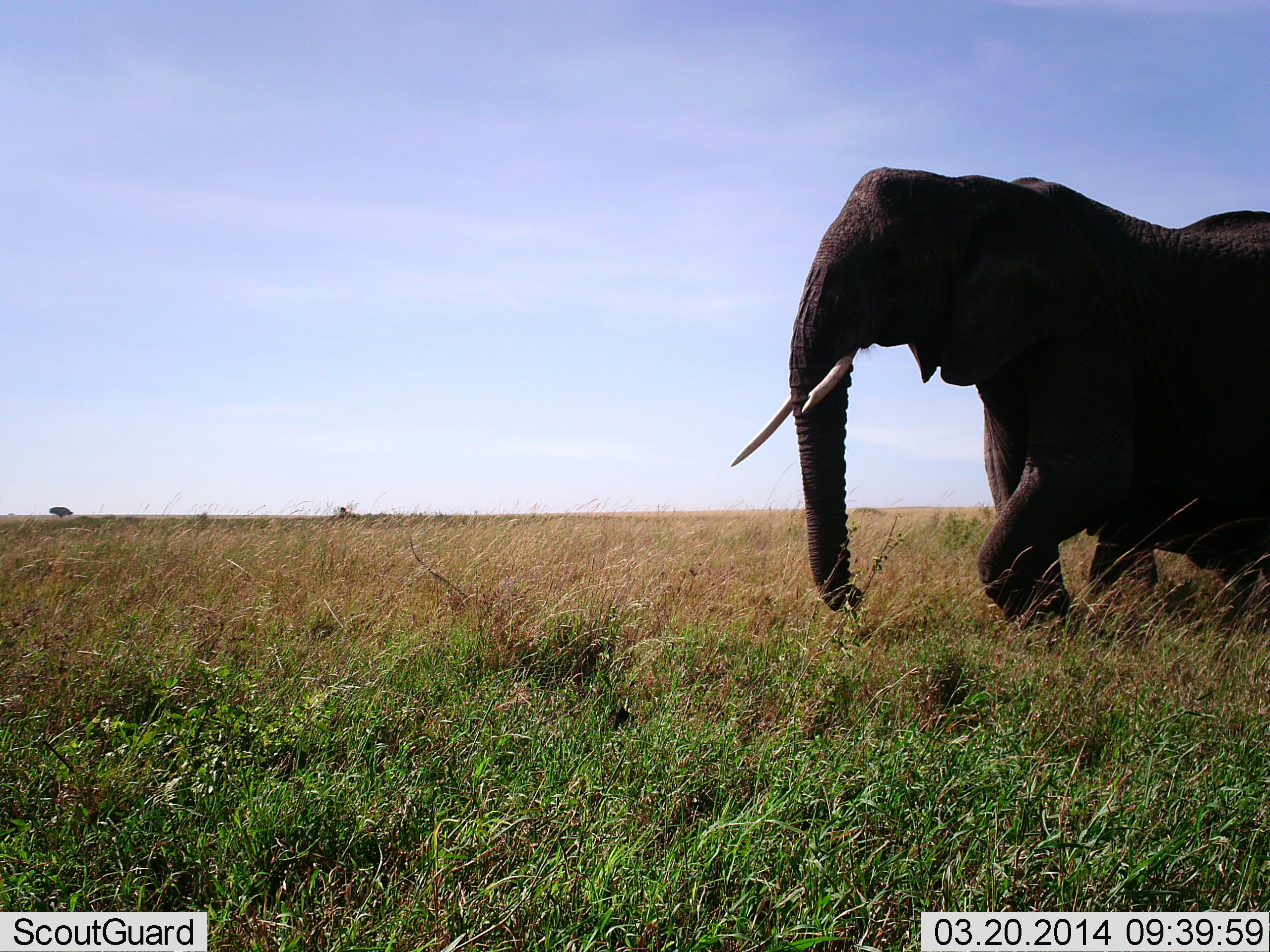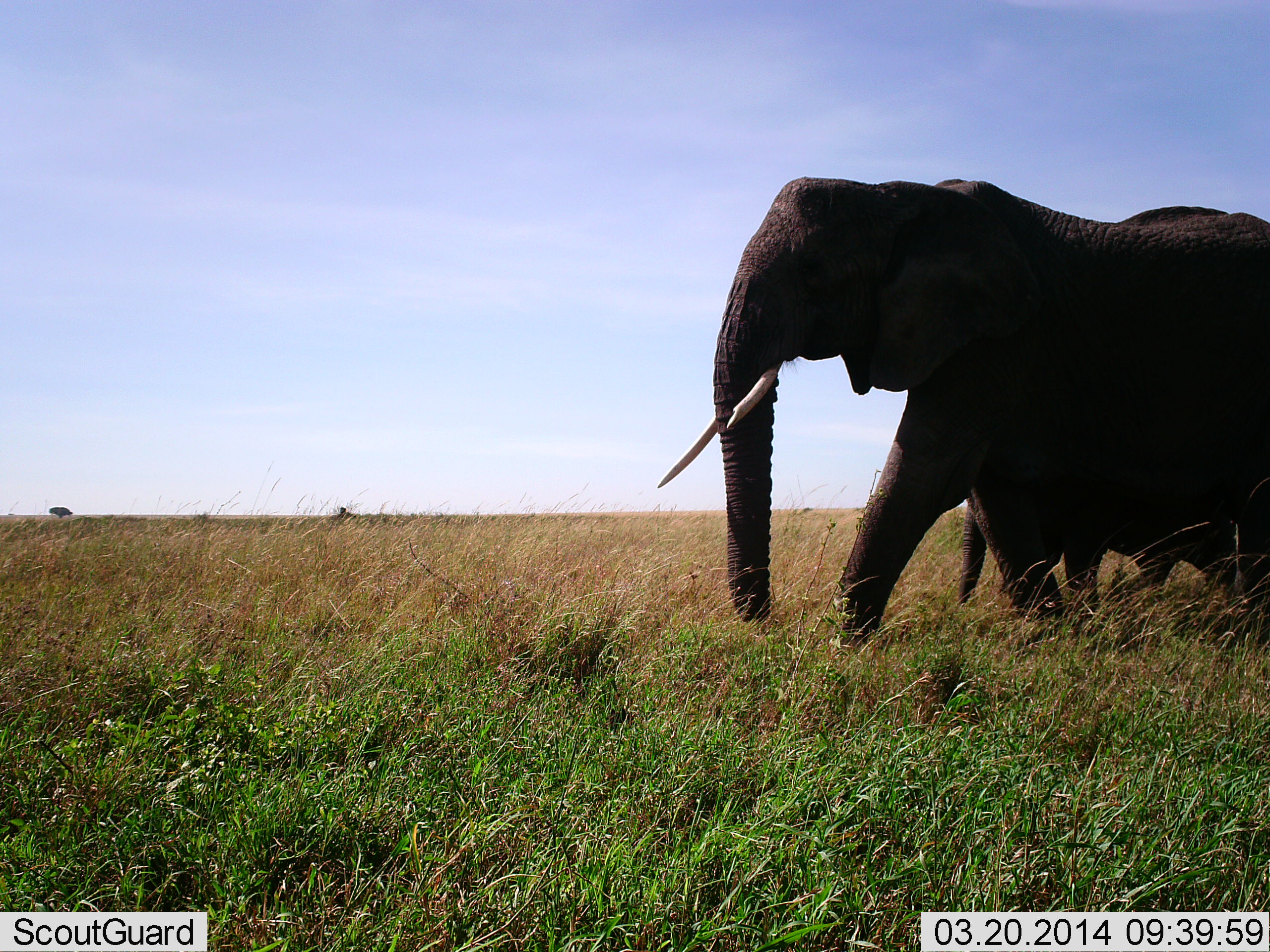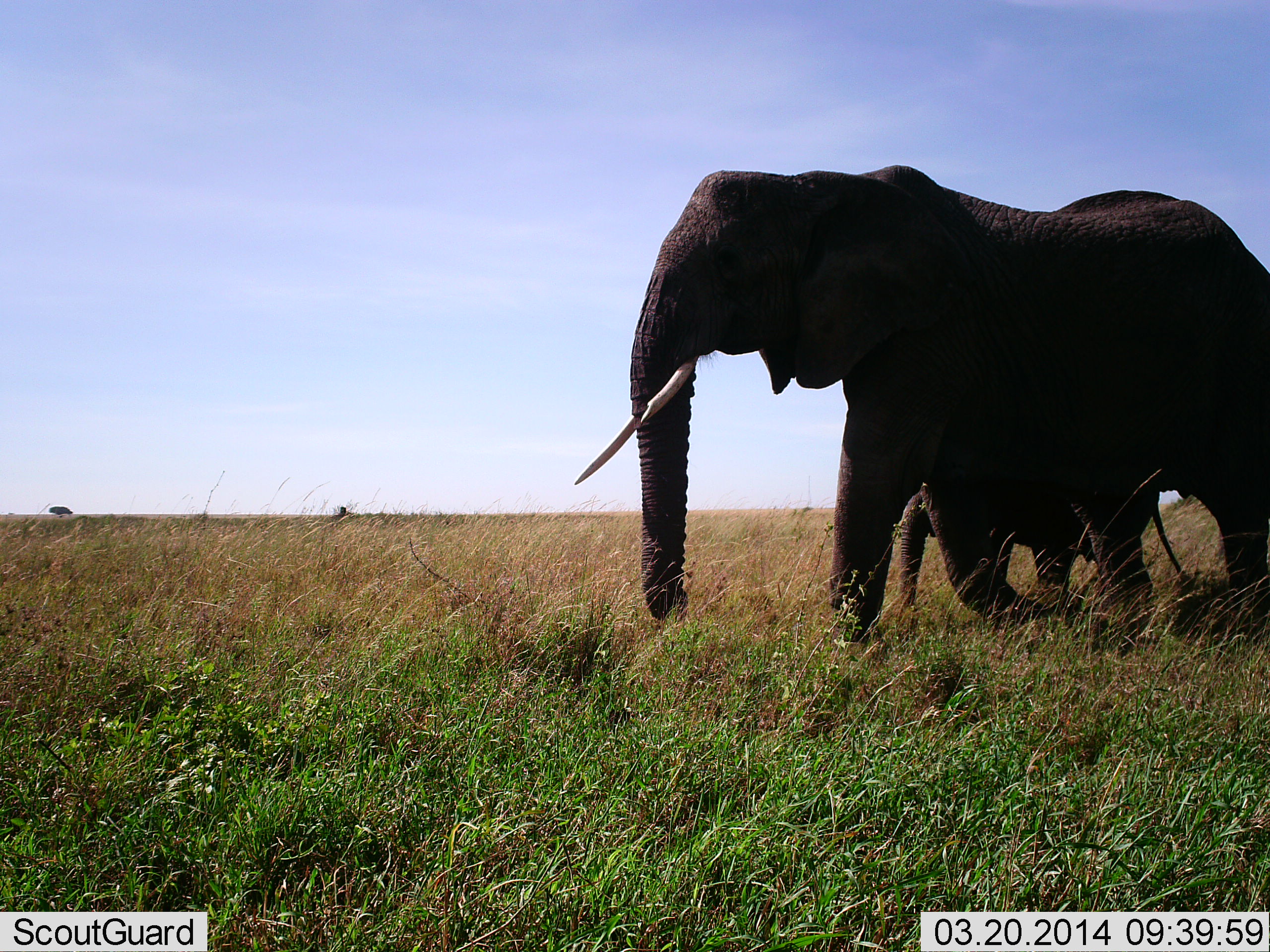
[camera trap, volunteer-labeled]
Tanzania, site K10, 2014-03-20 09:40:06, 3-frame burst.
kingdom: Animalia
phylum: Chordata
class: Mammalia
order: Proboscidea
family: Elephantidae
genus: Loxodonta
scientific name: Loxodonta africana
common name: african bush elephant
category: elephant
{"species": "elephant (african bush elephant) (Loxodonta africana)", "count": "2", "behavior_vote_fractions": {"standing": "10%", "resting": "0%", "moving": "90%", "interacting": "0%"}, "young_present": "80%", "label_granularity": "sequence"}